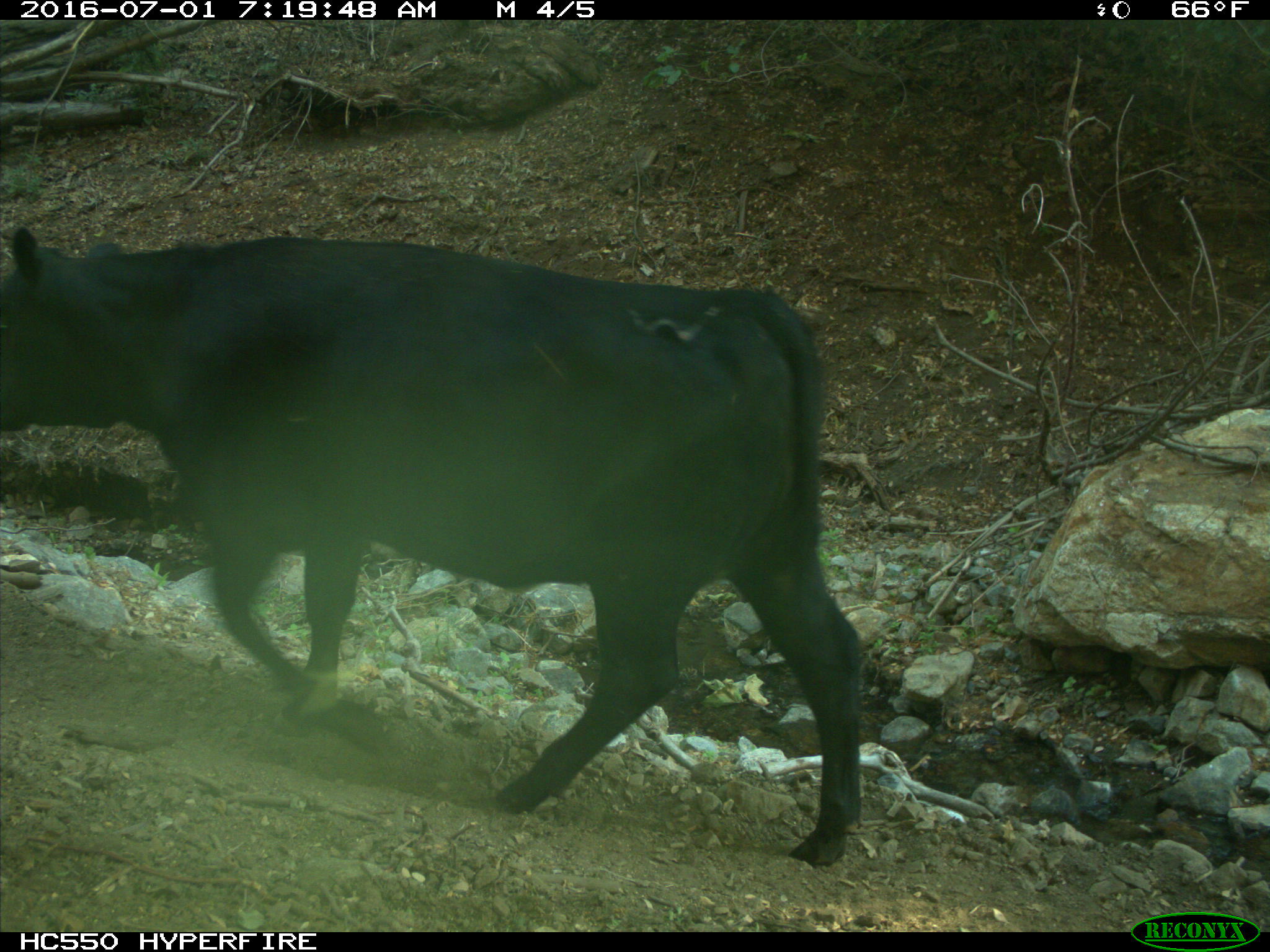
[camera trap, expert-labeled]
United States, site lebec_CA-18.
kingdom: Animalia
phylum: Chordata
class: Mammalia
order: Artiodactyla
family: Bovidae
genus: Bos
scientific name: Bos taurus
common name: domestic cow